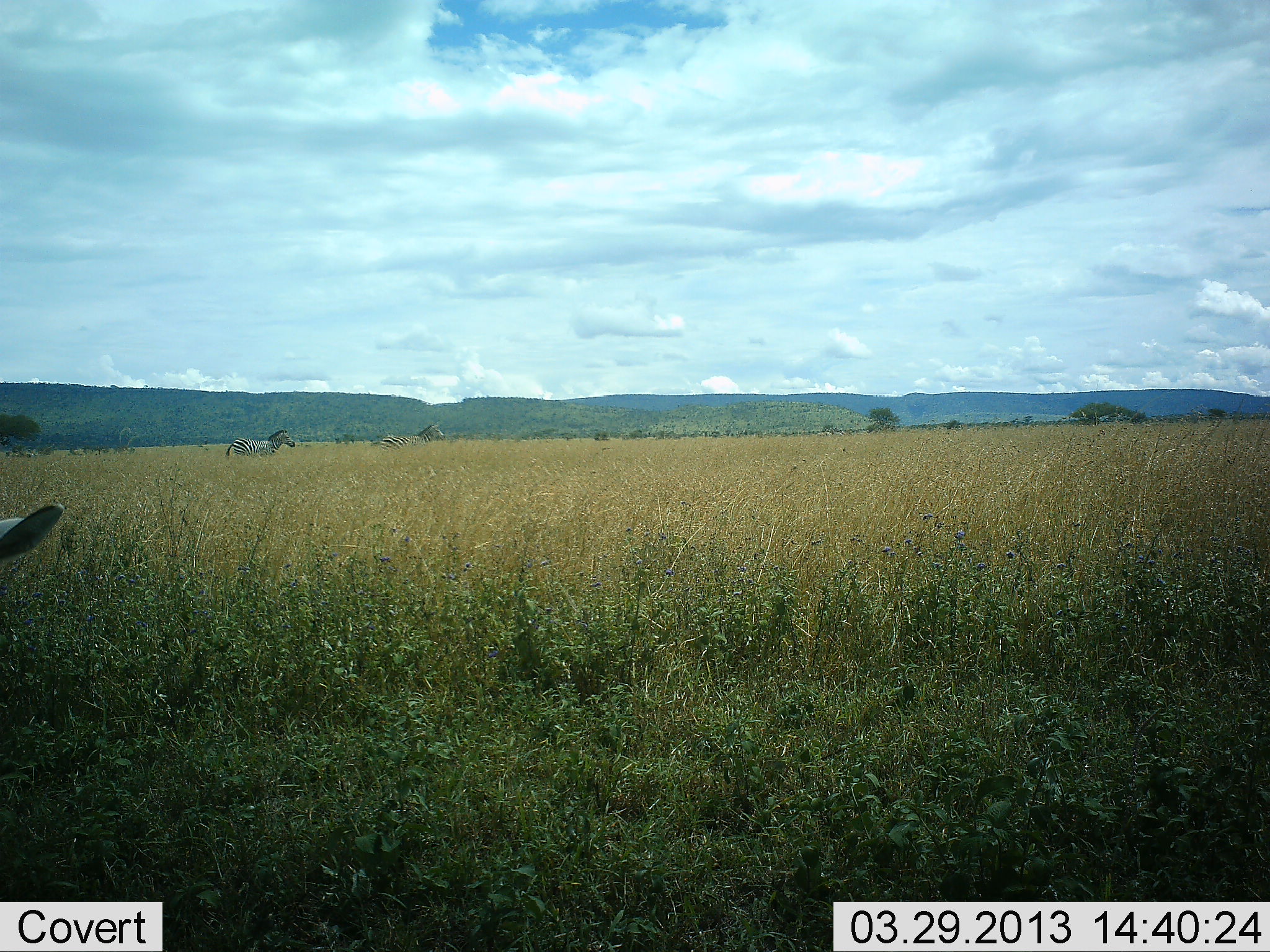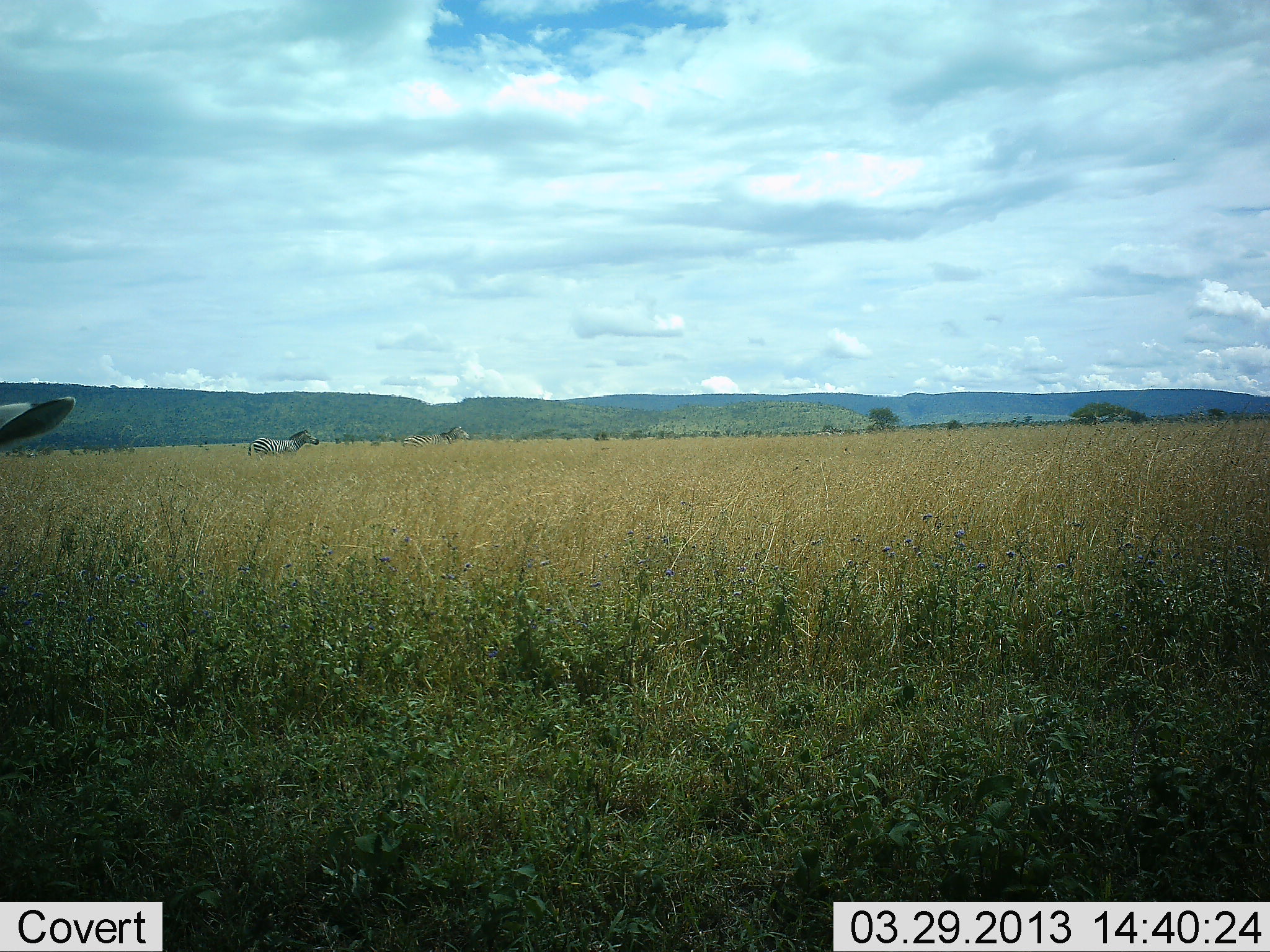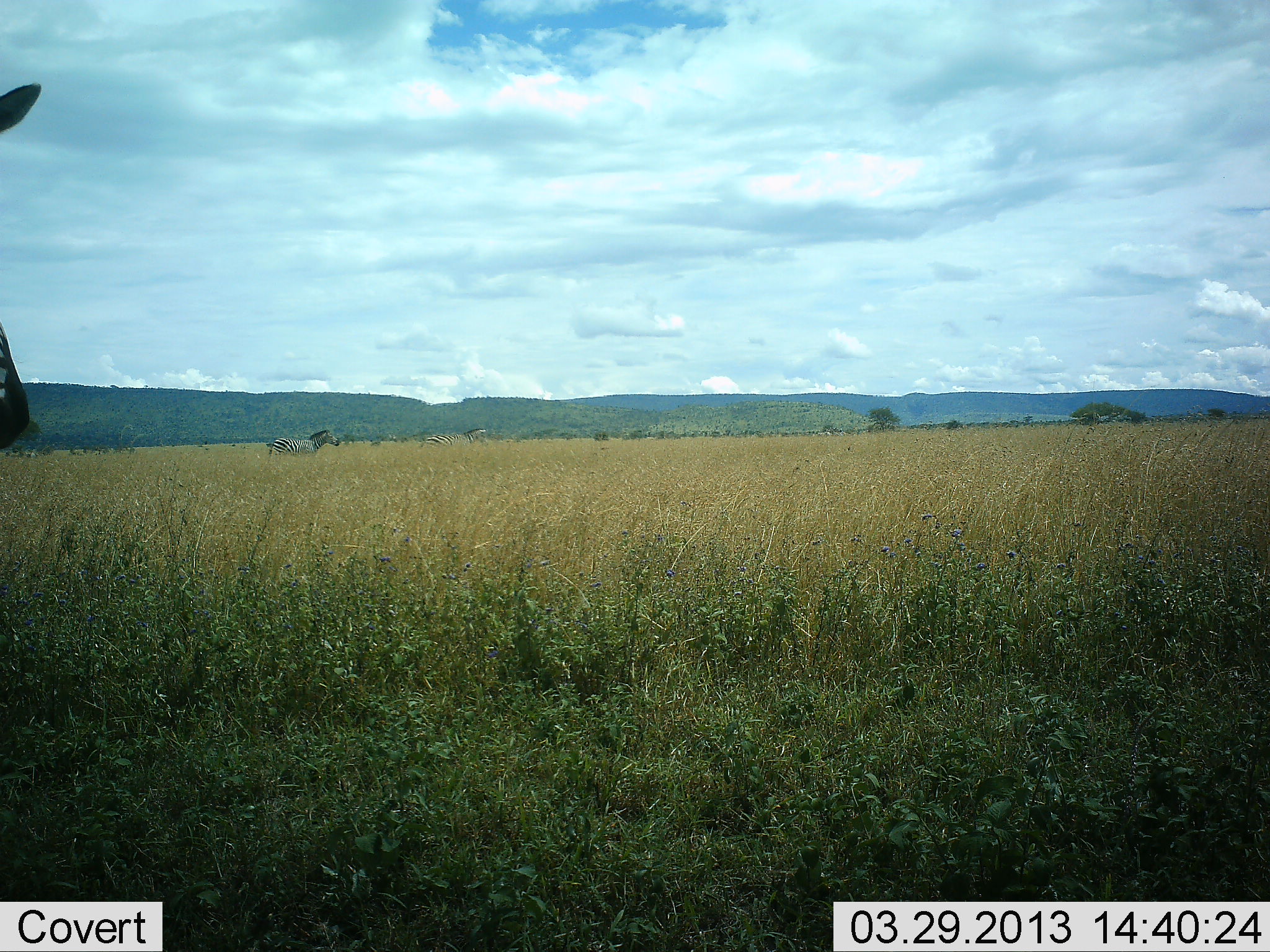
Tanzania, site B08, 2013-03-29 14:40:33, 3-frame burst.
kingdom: Animalia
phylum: Chordata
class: Mammalia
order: Perissodactyla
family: Equidae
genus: Equus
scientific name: Equus quagga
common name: plains zebra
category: zebra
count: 3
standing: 43%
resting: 3%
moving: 86%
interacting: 0%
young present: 0%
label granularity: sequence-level